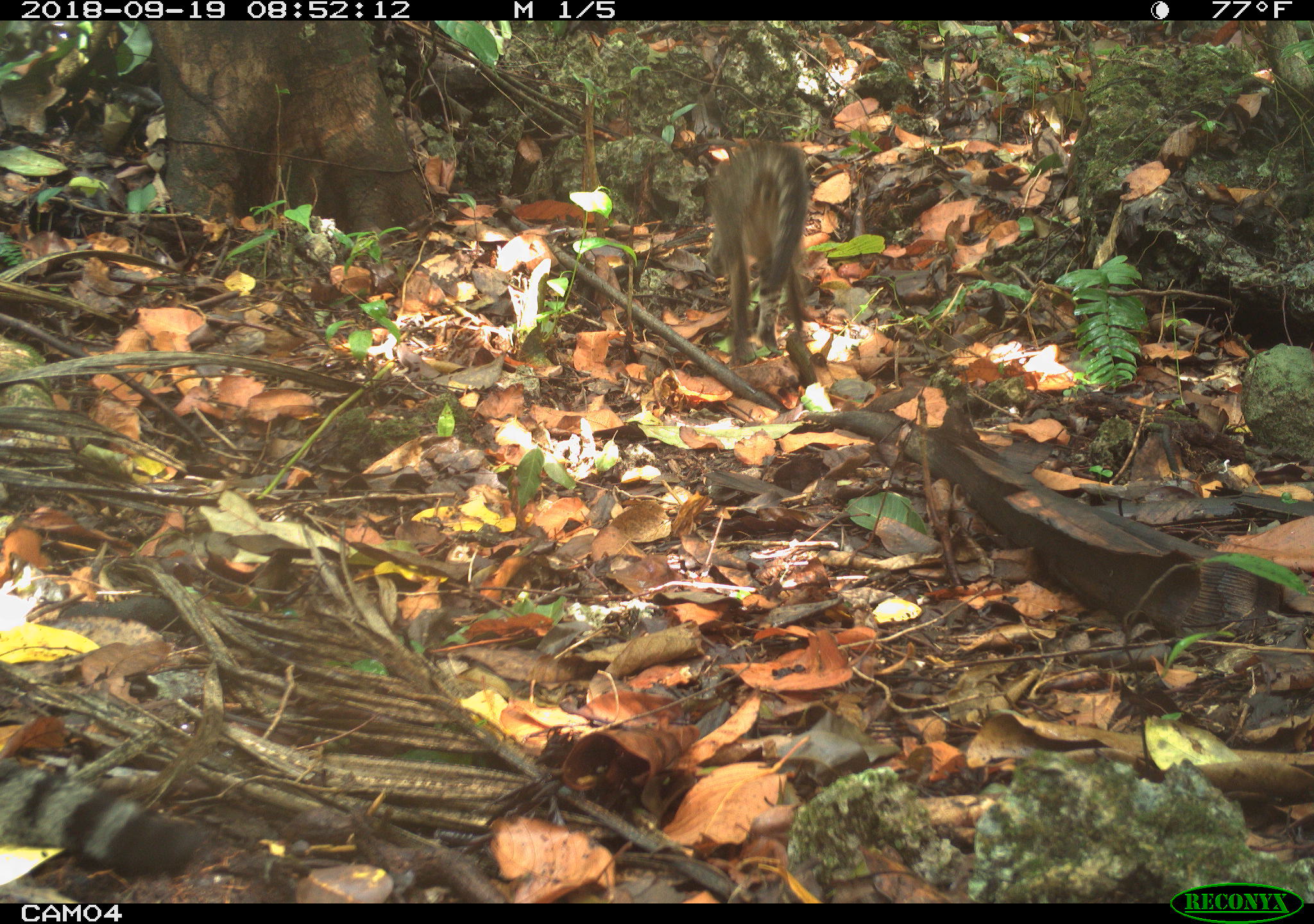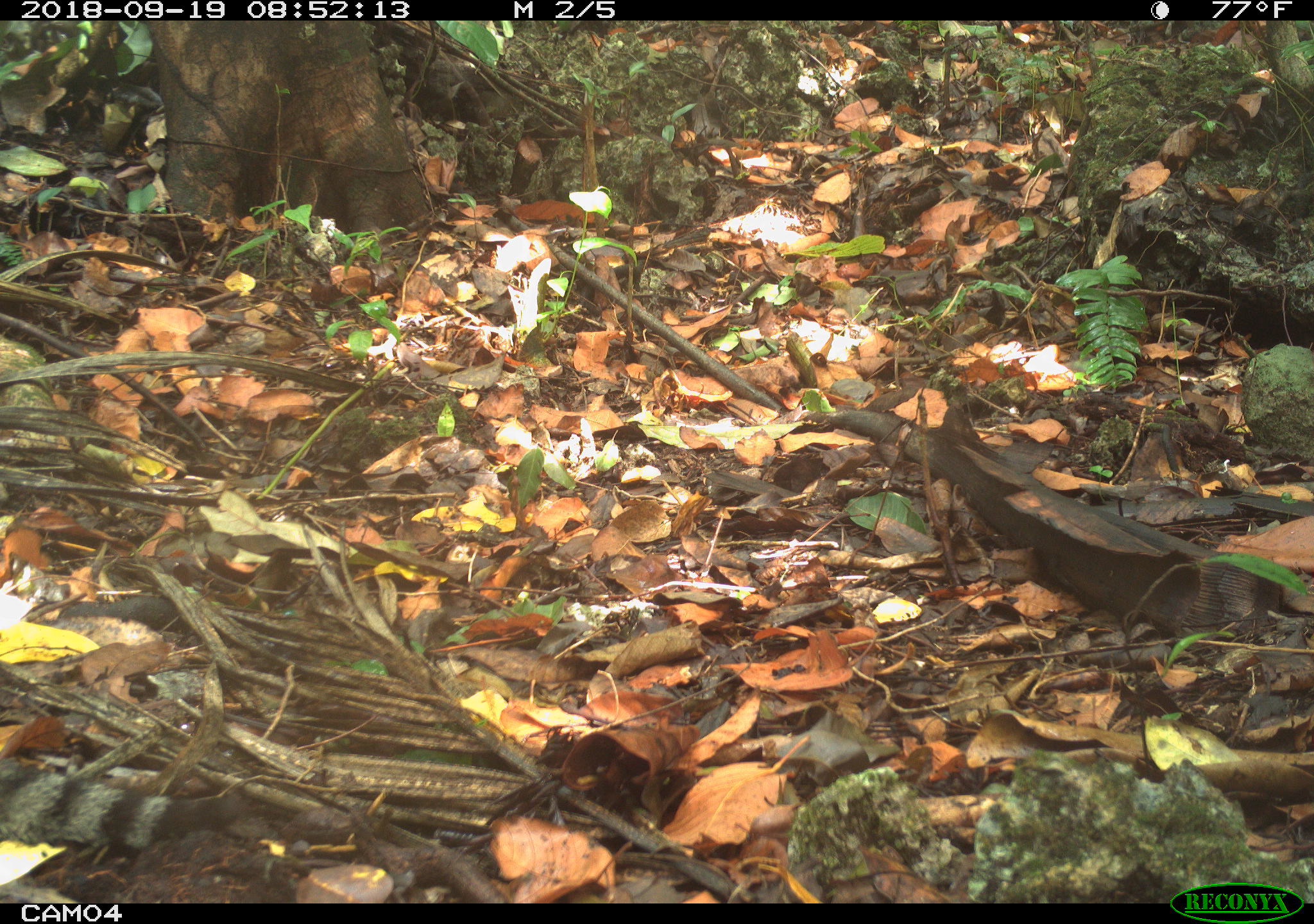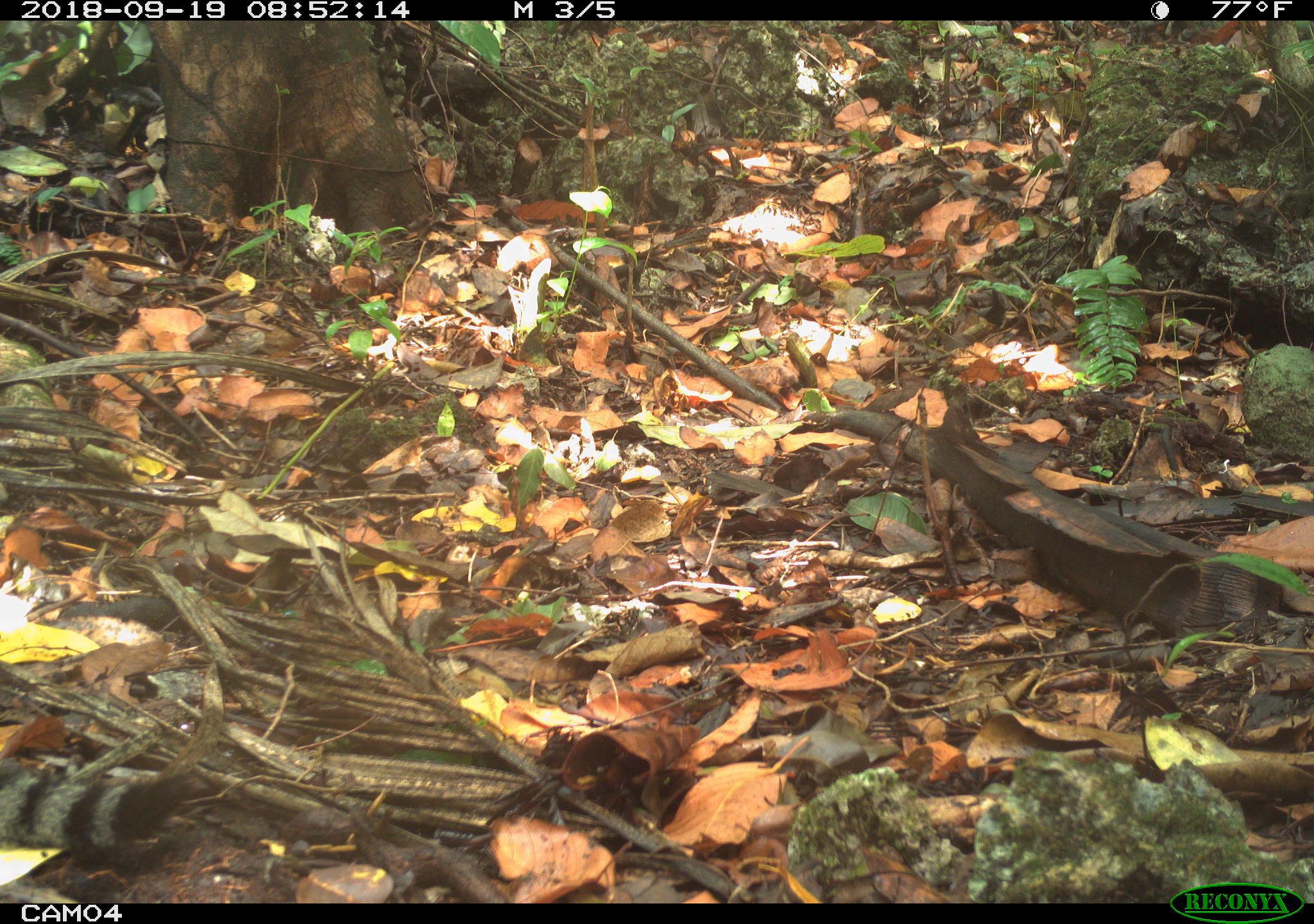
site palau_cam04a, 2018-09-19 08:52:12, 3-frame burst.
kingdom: Animalia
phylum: Chordata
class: Mammalia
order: Carnivora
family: Felidae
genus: Felis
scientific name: Felis catus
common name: cat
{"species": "cat (Felis catus)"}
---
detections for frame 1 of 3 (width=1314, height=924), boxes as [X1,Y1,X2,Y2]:
cat: [699,134,819,402]; [0,757,211,879]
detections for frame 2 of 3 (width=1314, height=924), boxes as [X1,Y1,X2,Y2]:
cat: [0,751,255,847]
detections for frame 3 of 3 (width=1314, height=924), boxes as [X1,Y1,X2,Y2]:
cat: [3,762,220,861]